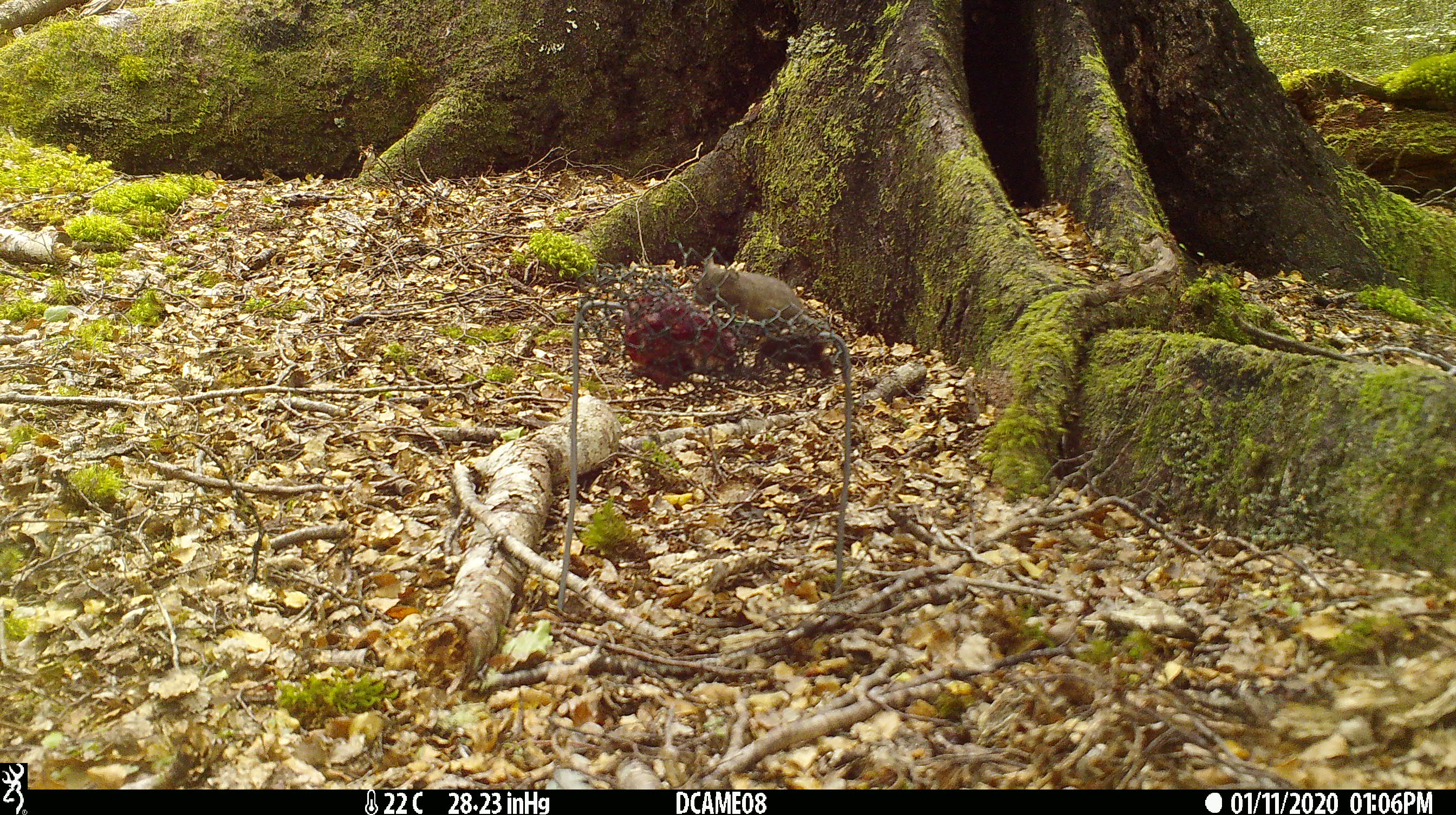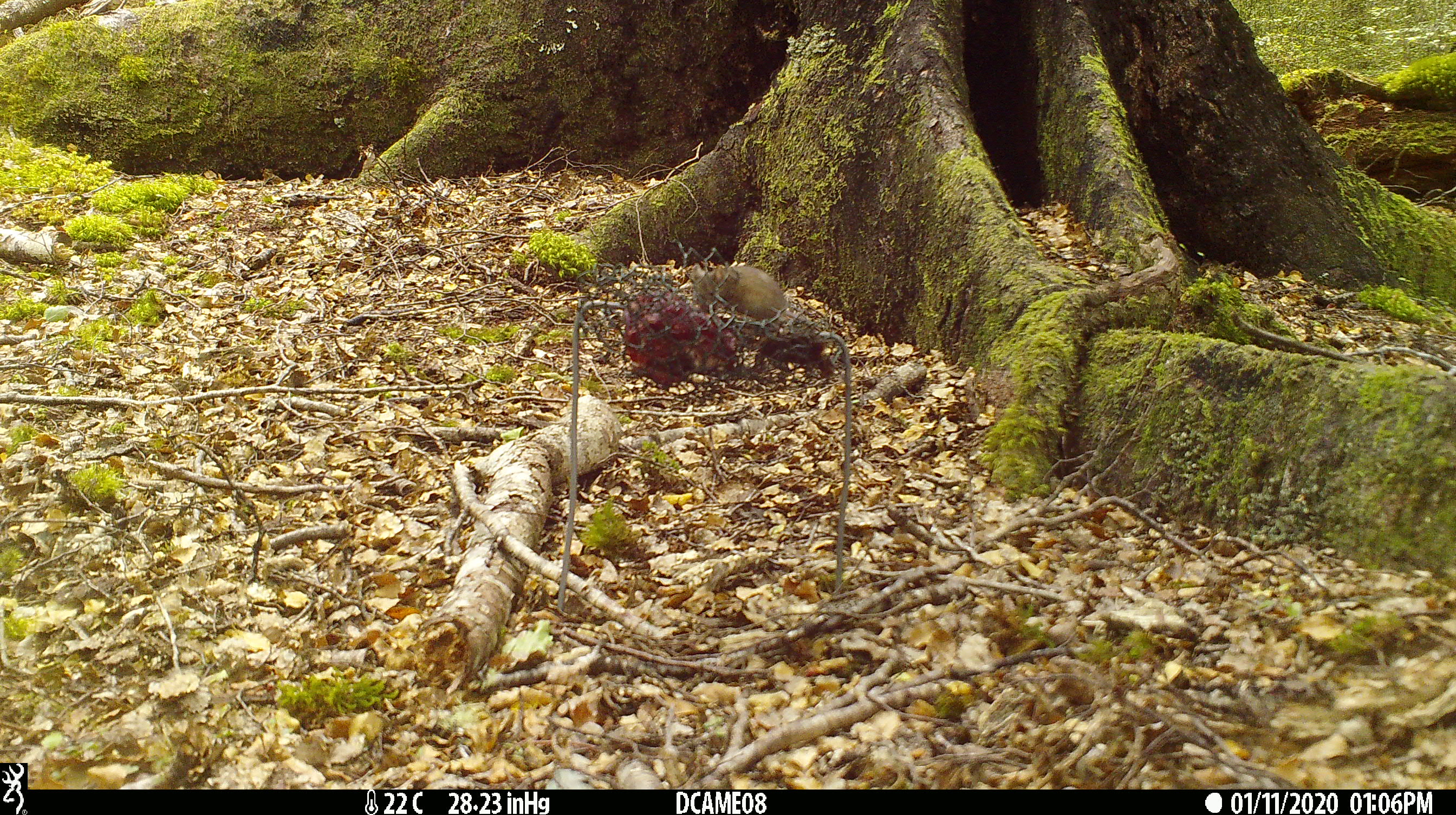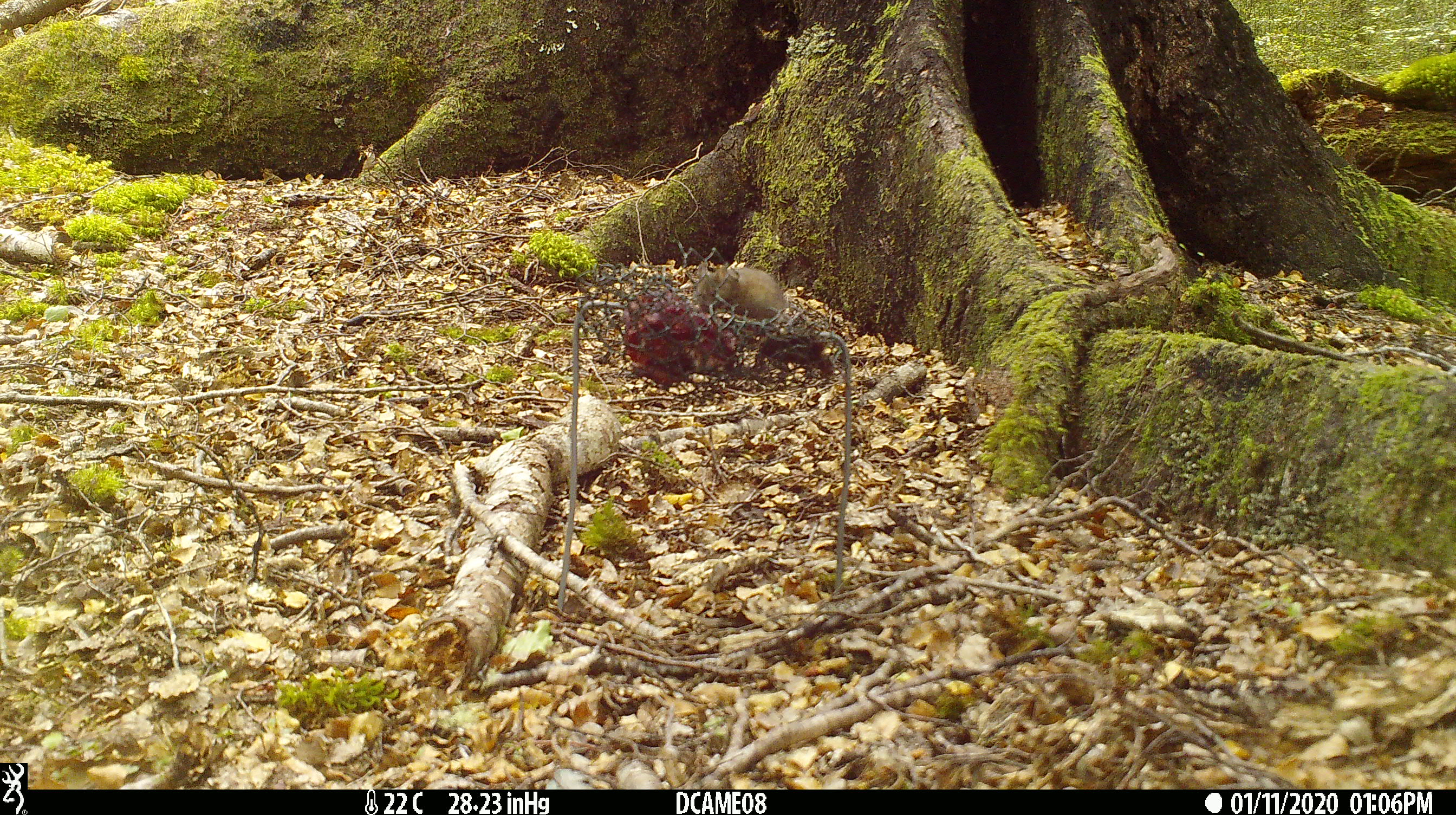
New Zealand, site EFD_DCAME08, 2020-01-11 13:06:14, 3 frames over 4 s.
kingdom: Animalia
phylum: Chordata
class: Mammalia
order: Rodentia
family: Muridae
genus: Mus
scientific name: Mus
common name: mouse